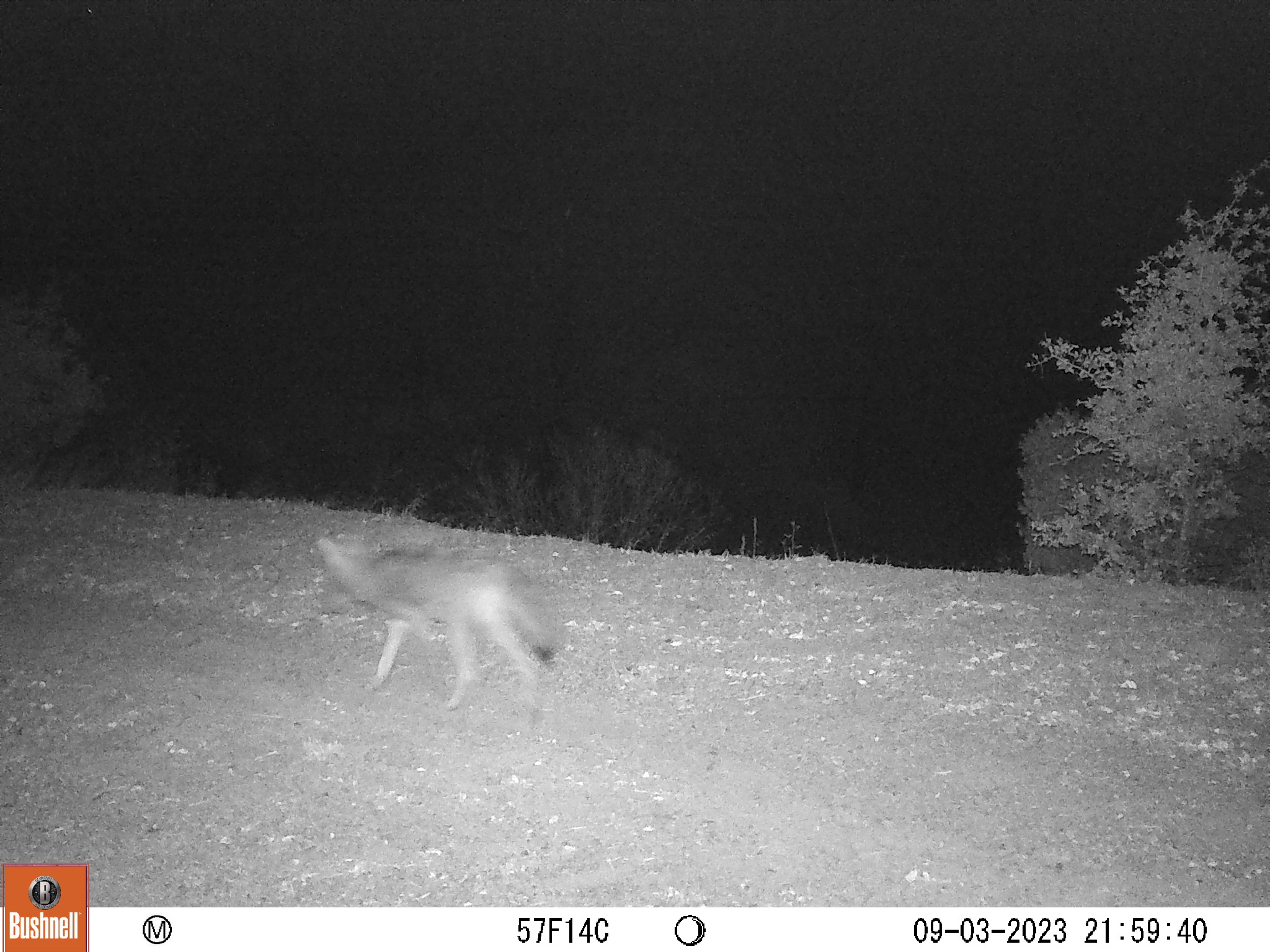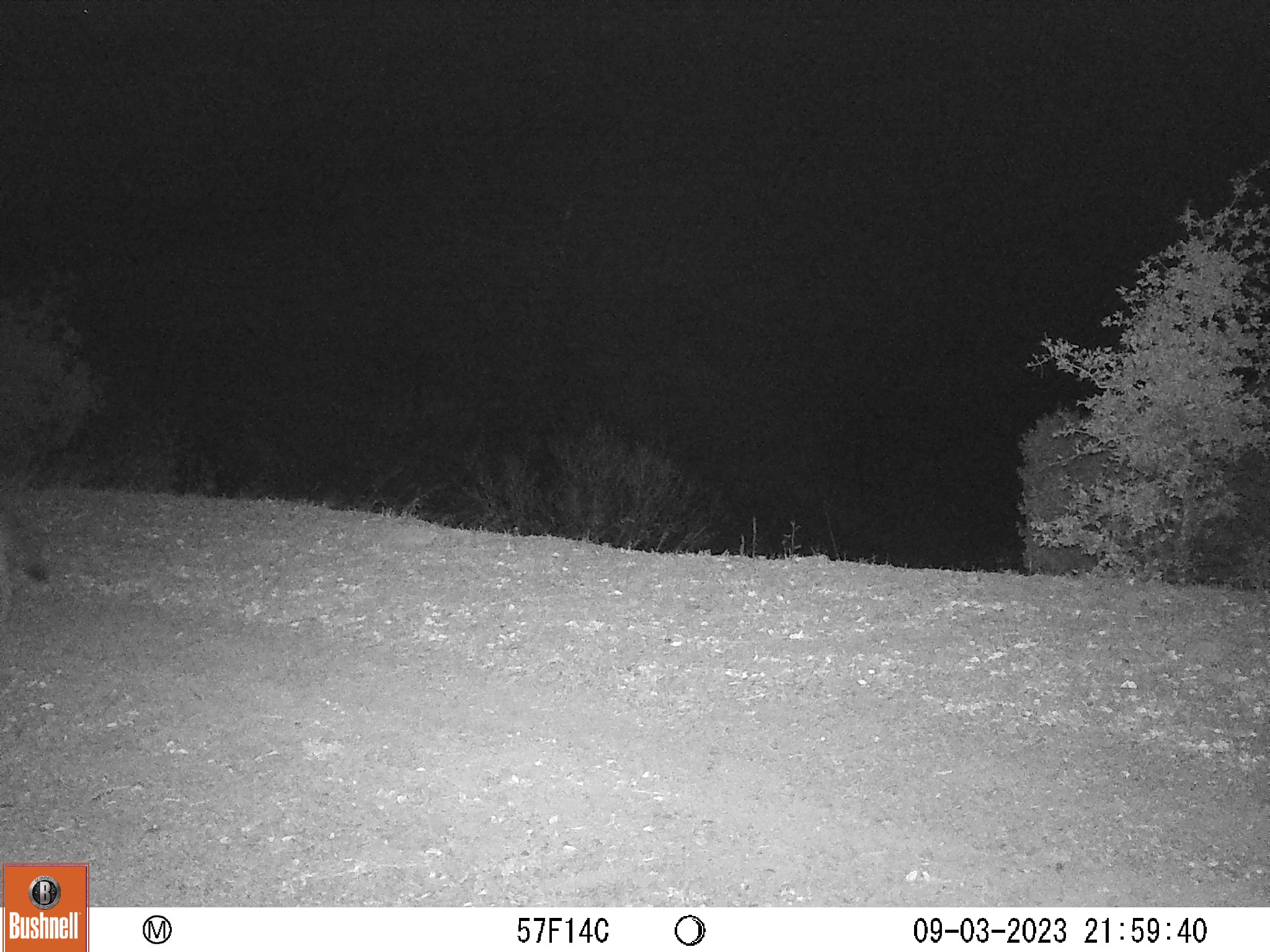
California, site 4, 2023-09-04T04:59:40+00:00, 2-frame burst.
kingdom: Animalia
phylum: Chordata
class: Mammalia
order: Carnivora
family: Canidae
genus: Canis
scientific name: Canis latrans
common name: coyote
Coyote (Canis latrans).